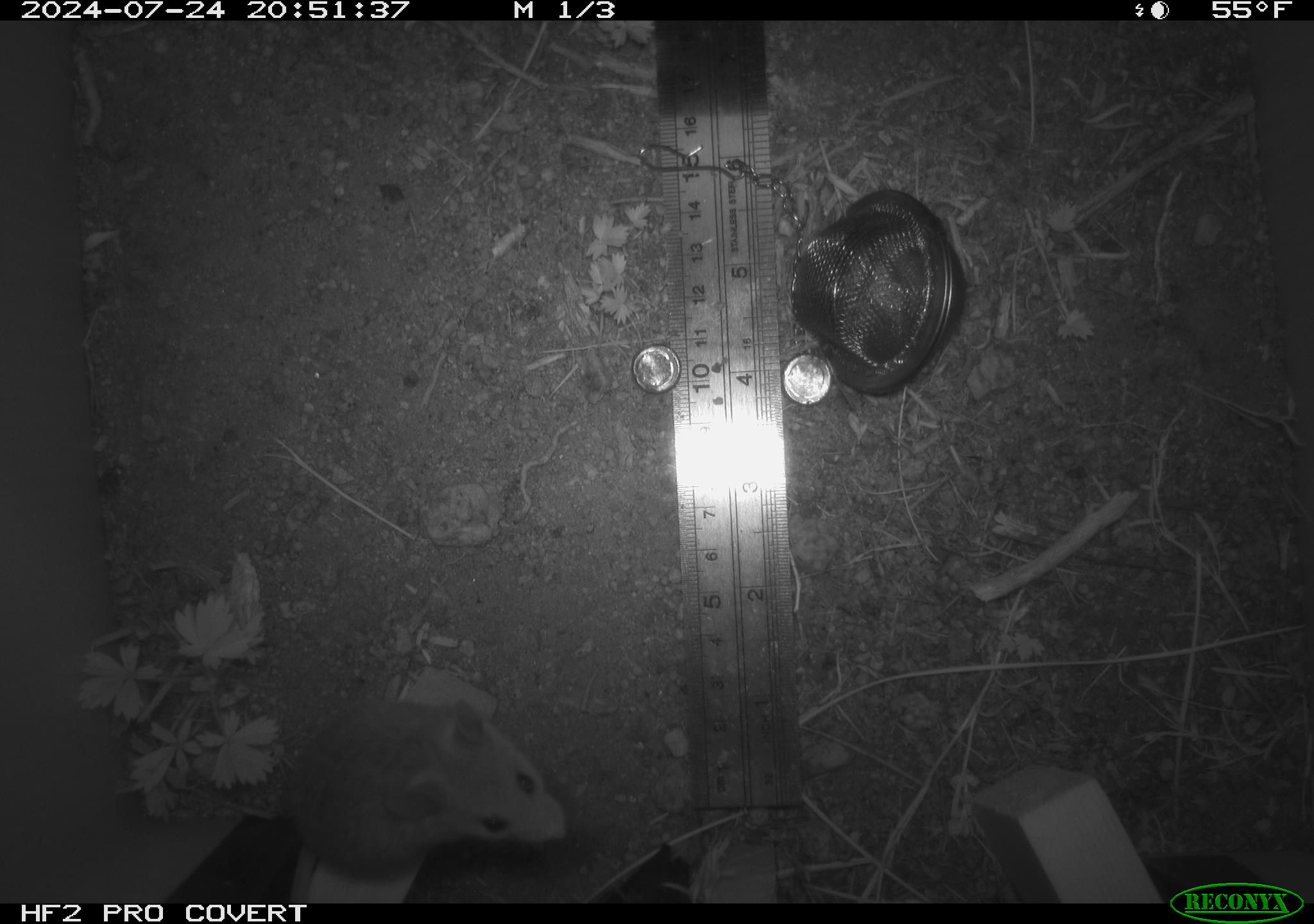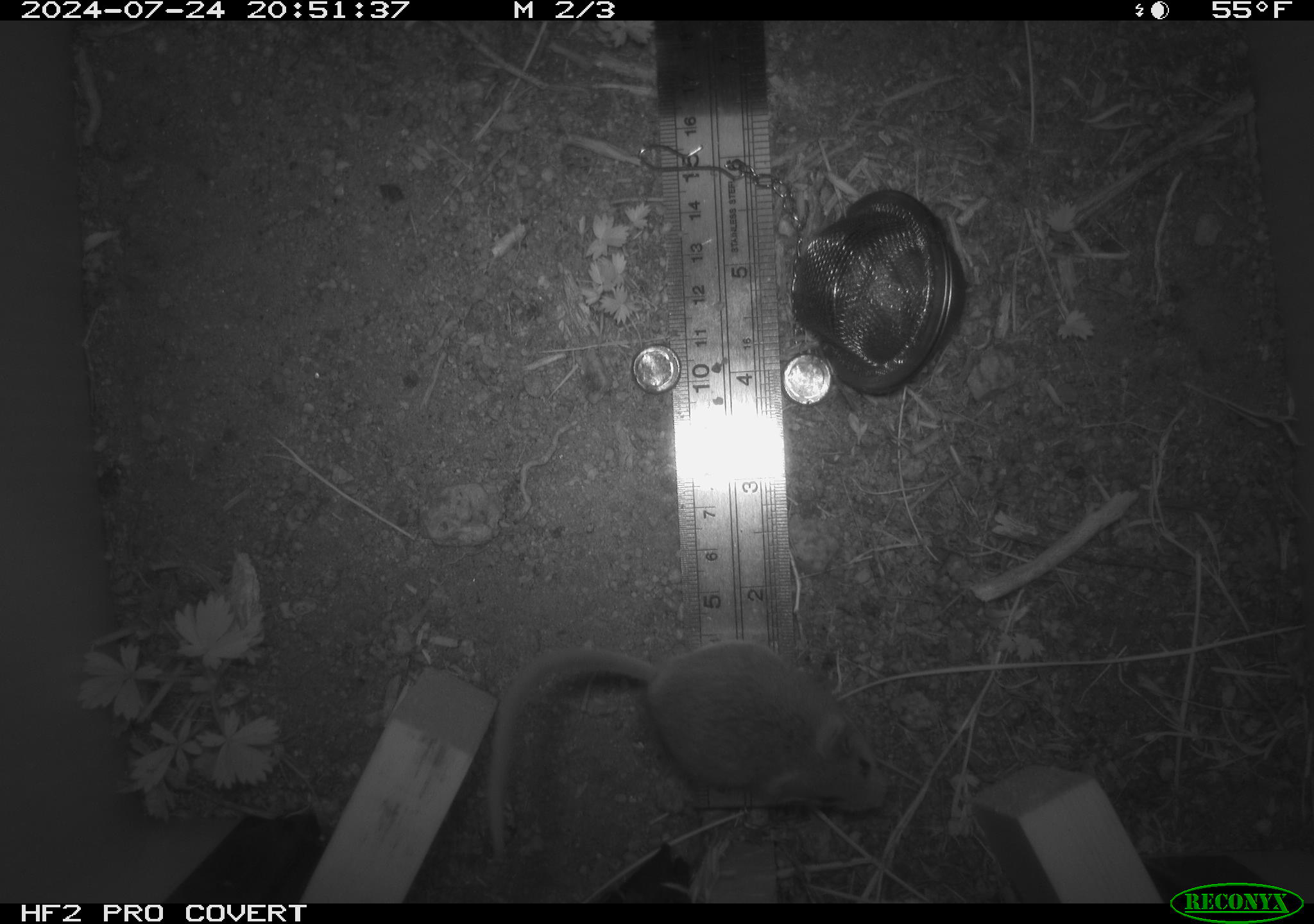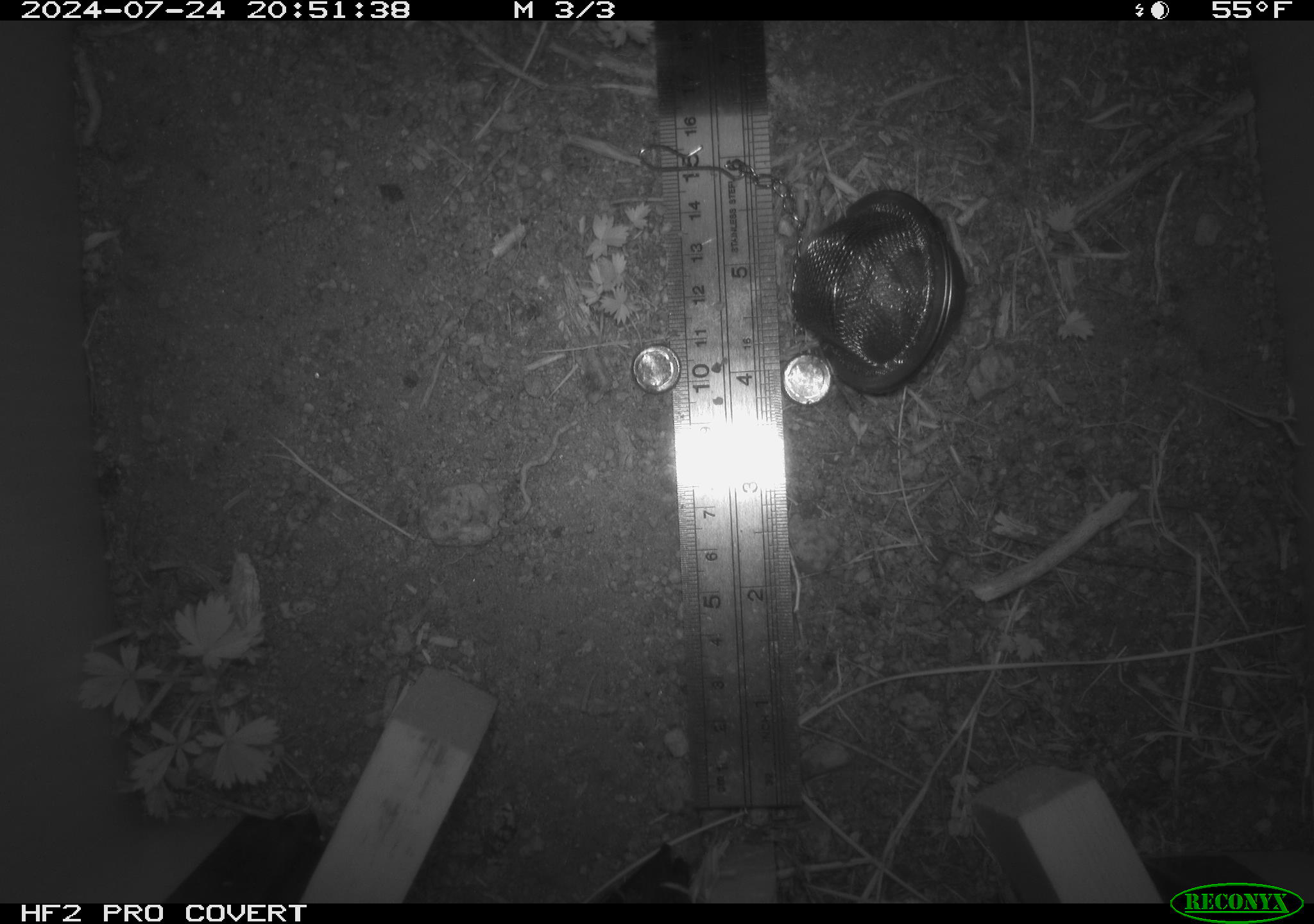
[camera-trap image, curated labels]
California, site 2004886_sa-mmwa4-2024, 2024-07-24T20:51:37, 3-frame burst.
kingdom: Animalia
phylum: Chordata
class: Mammalia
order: Rodentia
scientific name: Rodentia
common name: mouse species